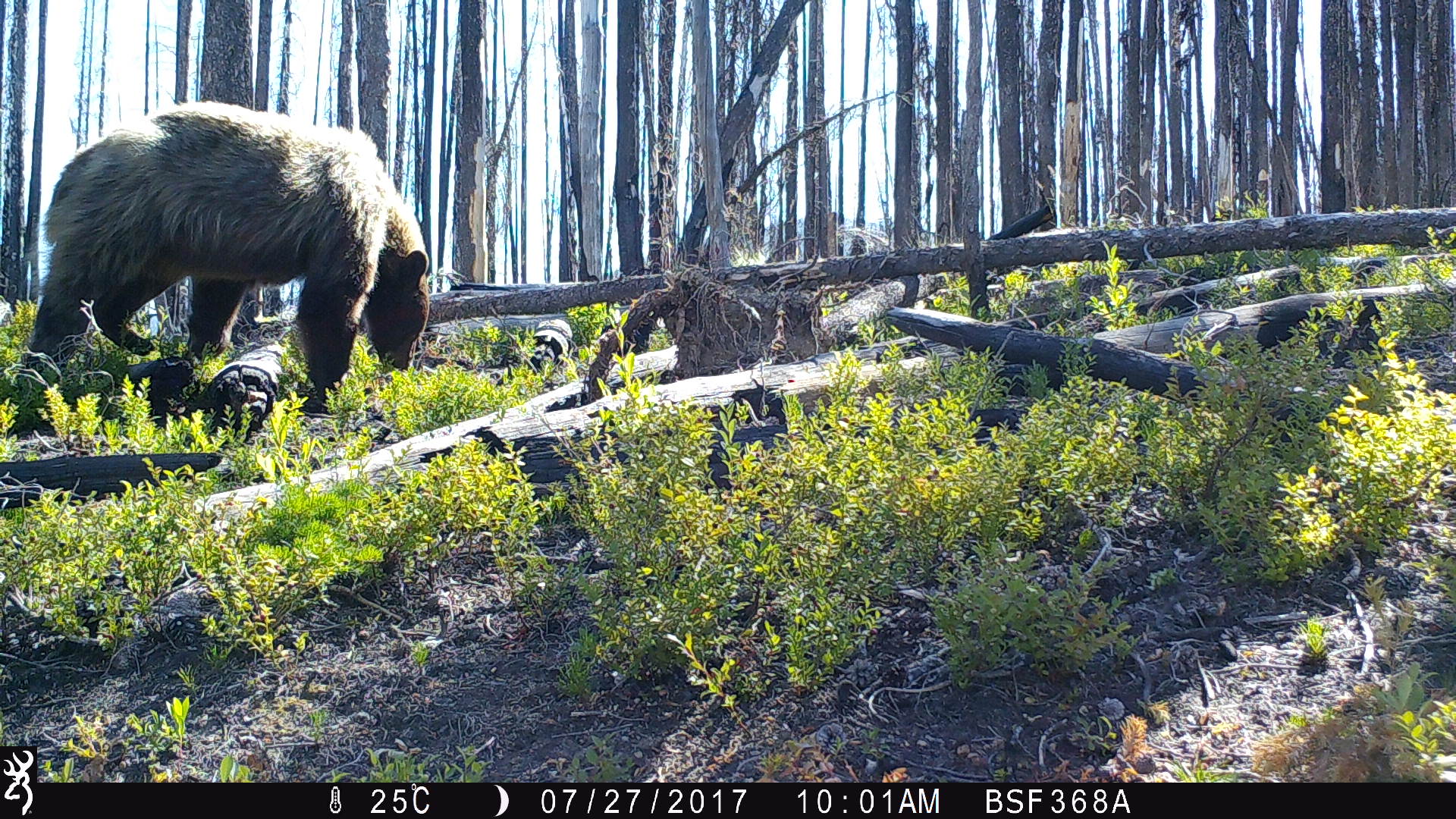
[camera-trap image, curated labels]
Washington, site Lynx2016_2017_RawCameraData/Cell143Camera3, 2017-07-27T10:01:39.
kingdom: Animalia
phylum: Chordata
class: Mammalia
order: Carnivora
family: Ursidae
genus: Ursus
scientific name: Ursus americanus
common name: american black bear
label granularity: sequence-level